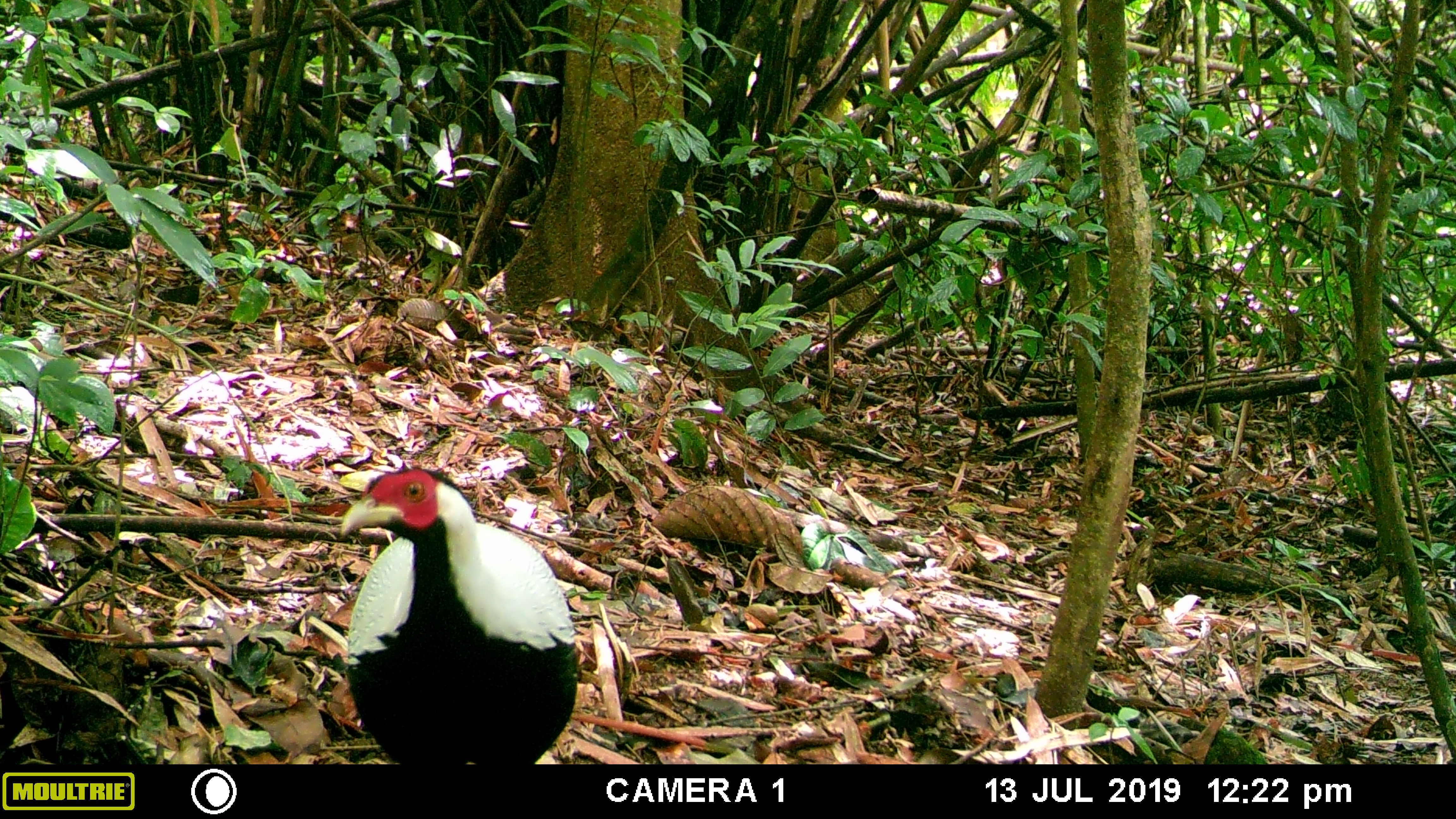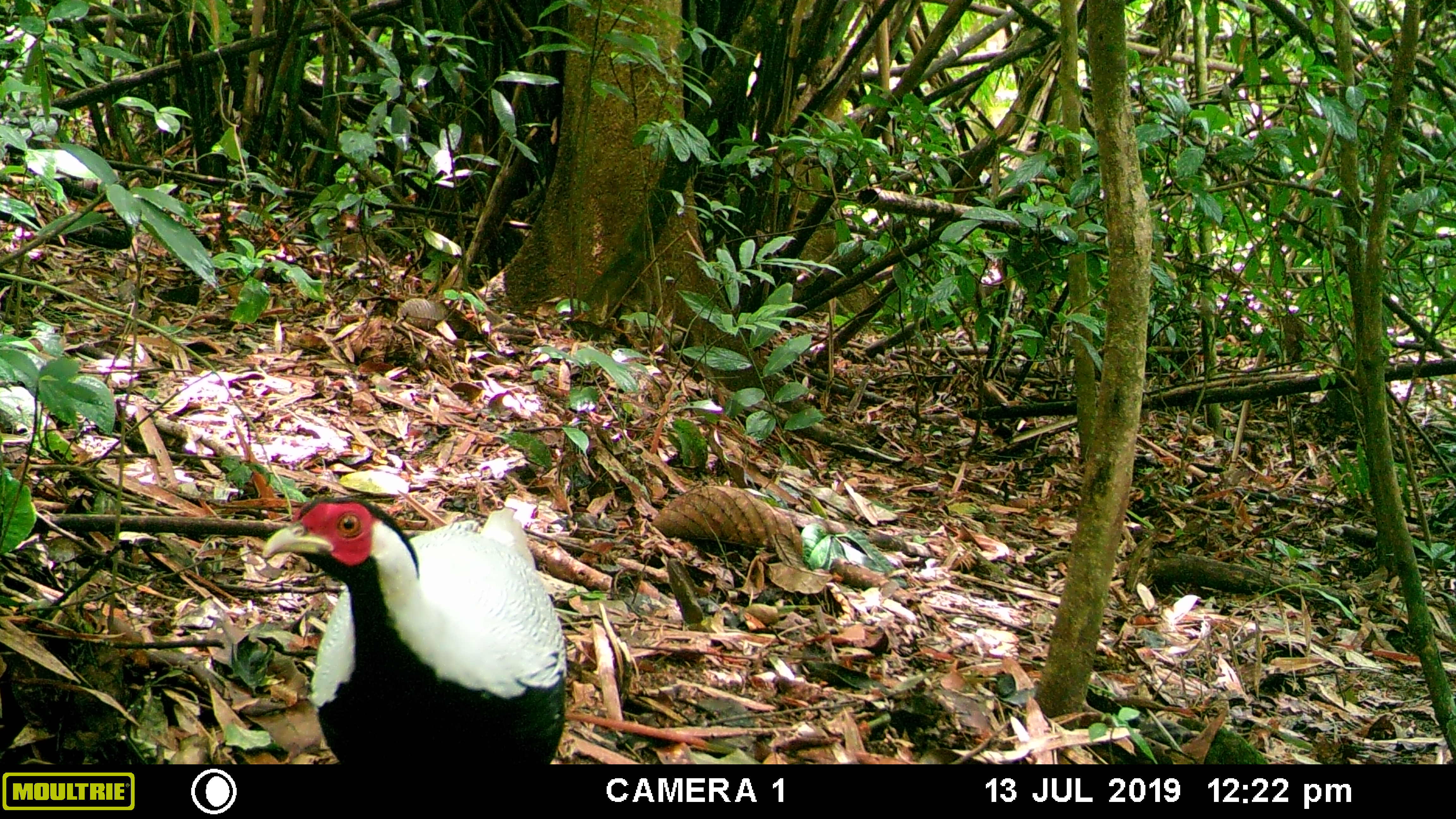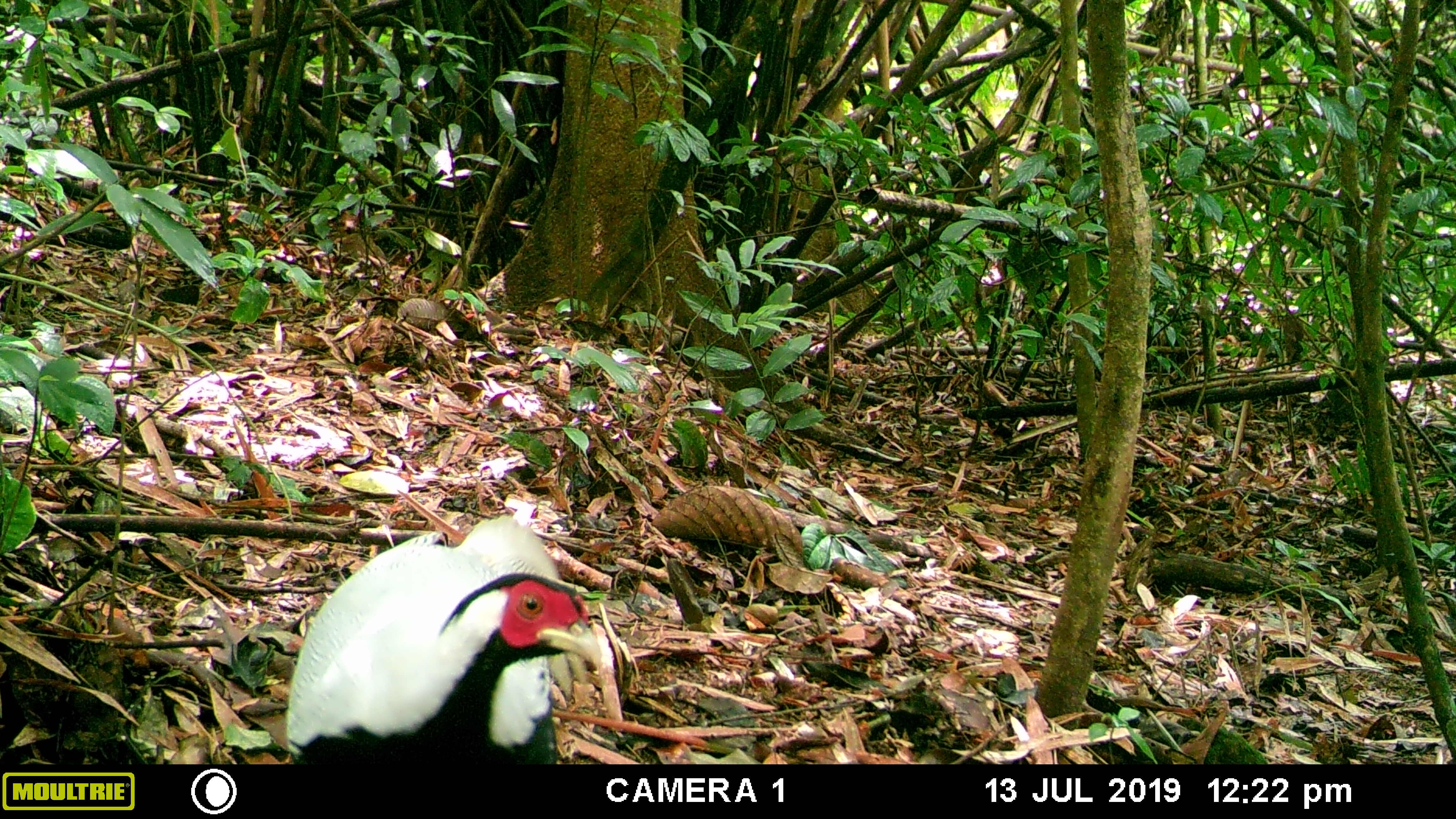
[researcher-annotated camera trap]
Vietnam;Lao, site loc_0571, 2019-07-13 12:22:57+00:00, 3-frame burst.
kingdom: Animalia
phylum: Chordata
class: Aves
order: Galliformes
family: Phasianidae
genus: Lophura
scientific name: Lophura nycthemera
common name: silver pheasant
Silver pheasant (Lophura nycthemera). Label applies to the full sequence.